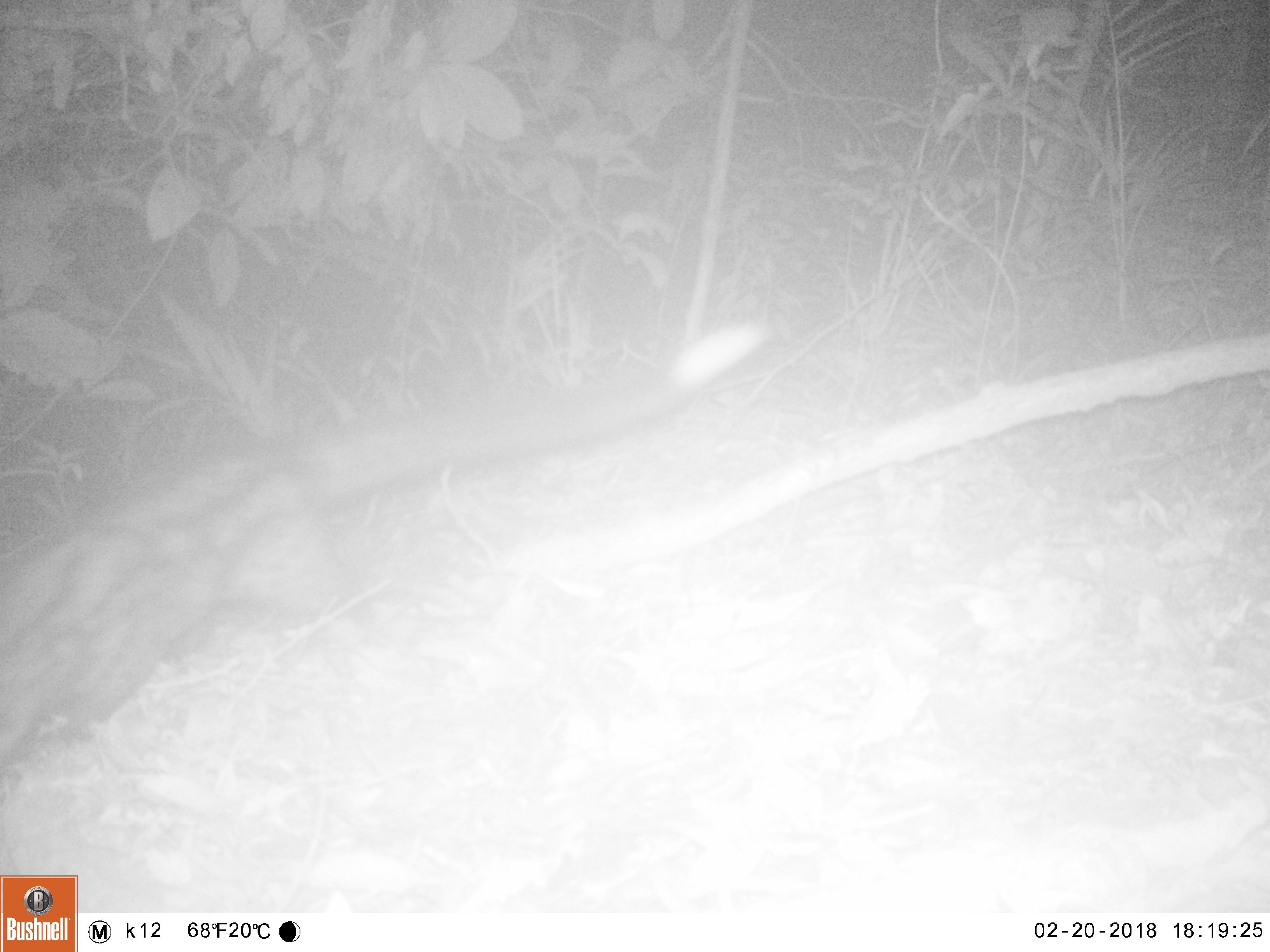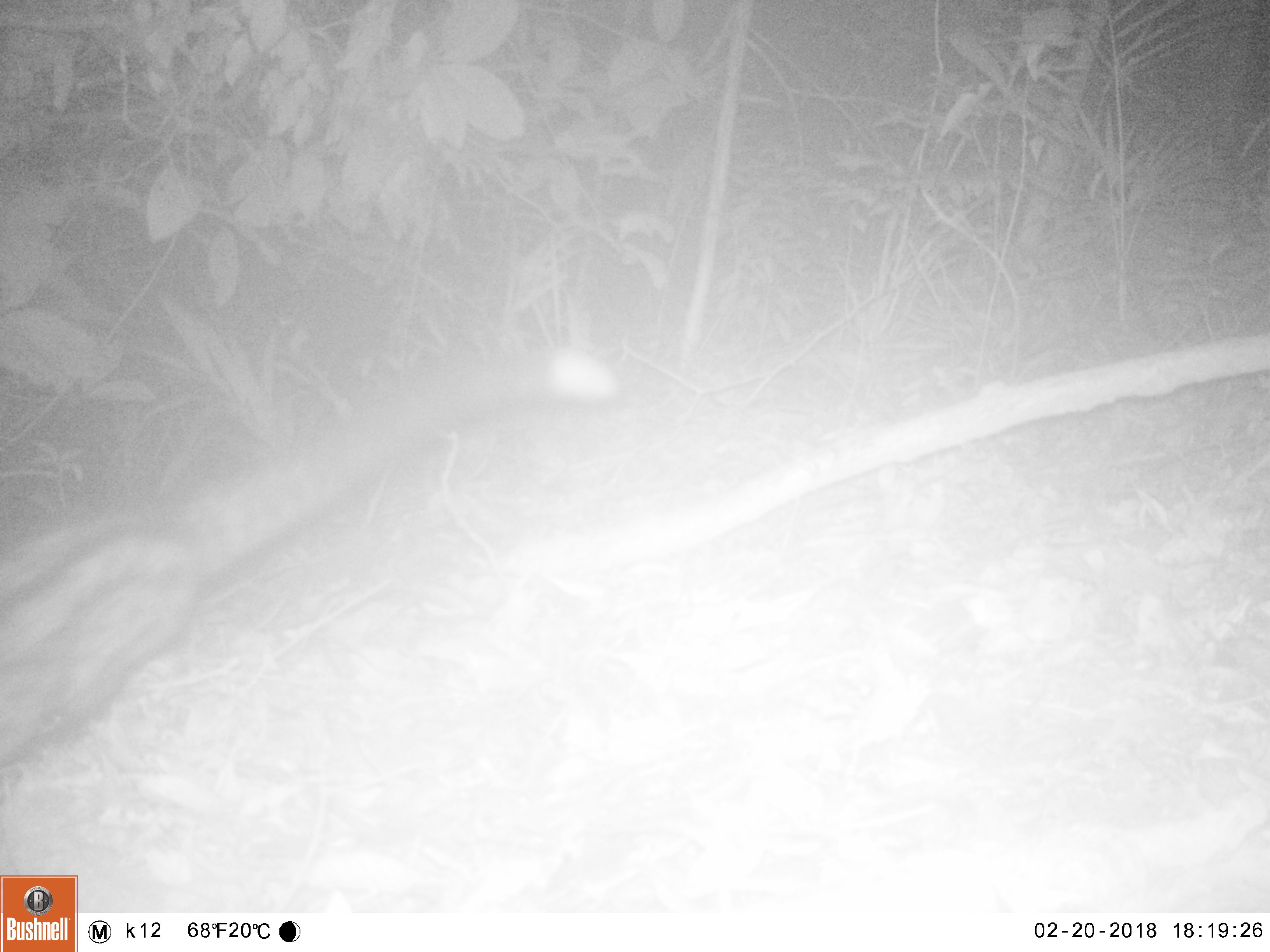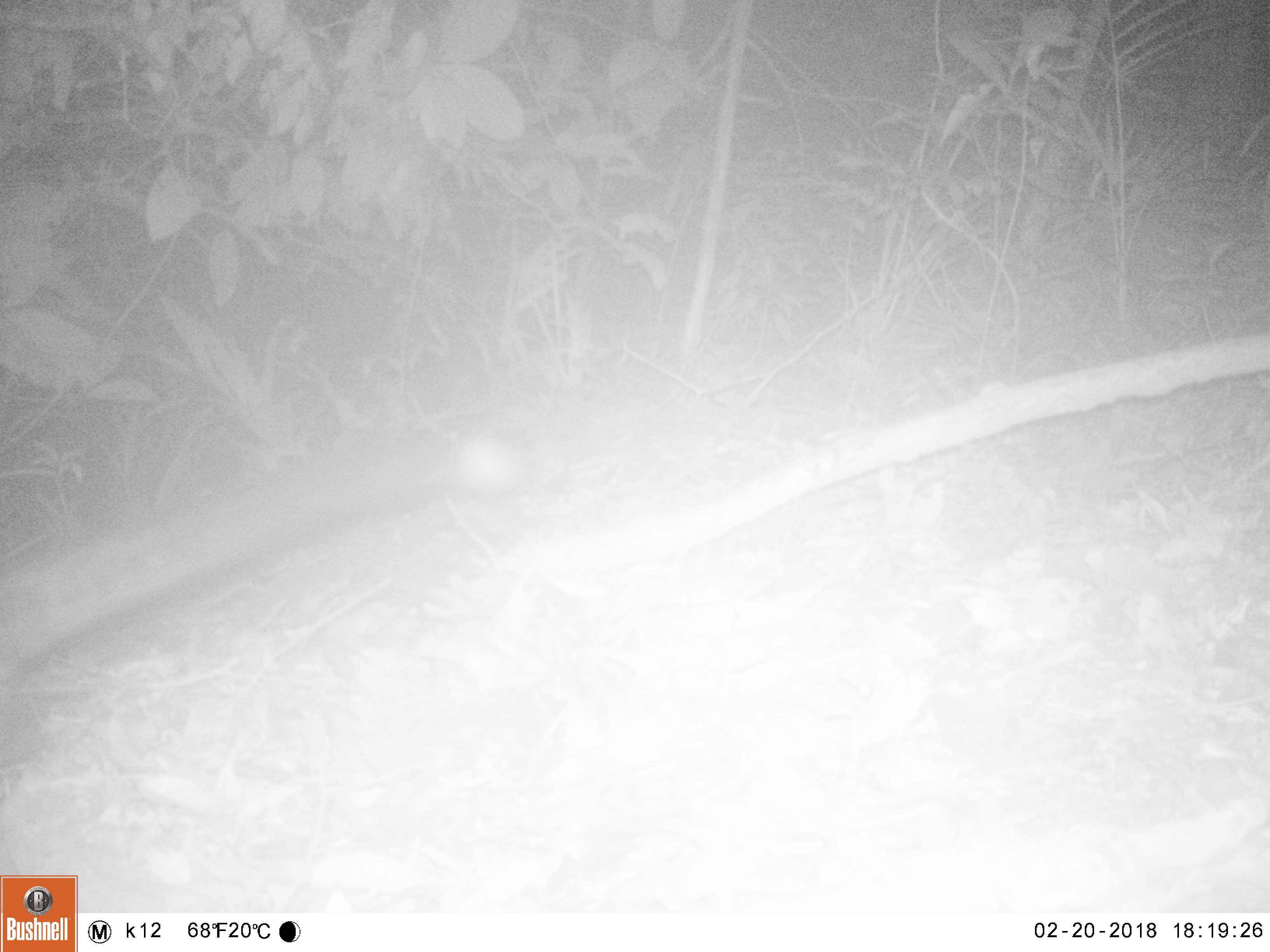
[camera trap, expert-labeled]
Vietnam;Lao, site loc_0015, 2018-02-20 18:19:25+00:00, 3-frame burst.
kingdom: Animalia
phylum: Chordata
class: Mammalia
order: Carnivora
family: Viverridae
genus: Paradoxurus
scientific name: Paradoxurus hermaphroditus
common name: common palm civet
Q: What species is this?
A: Common palm civet (Paradoxurus hermaphroditus).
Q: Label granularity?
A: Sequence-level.